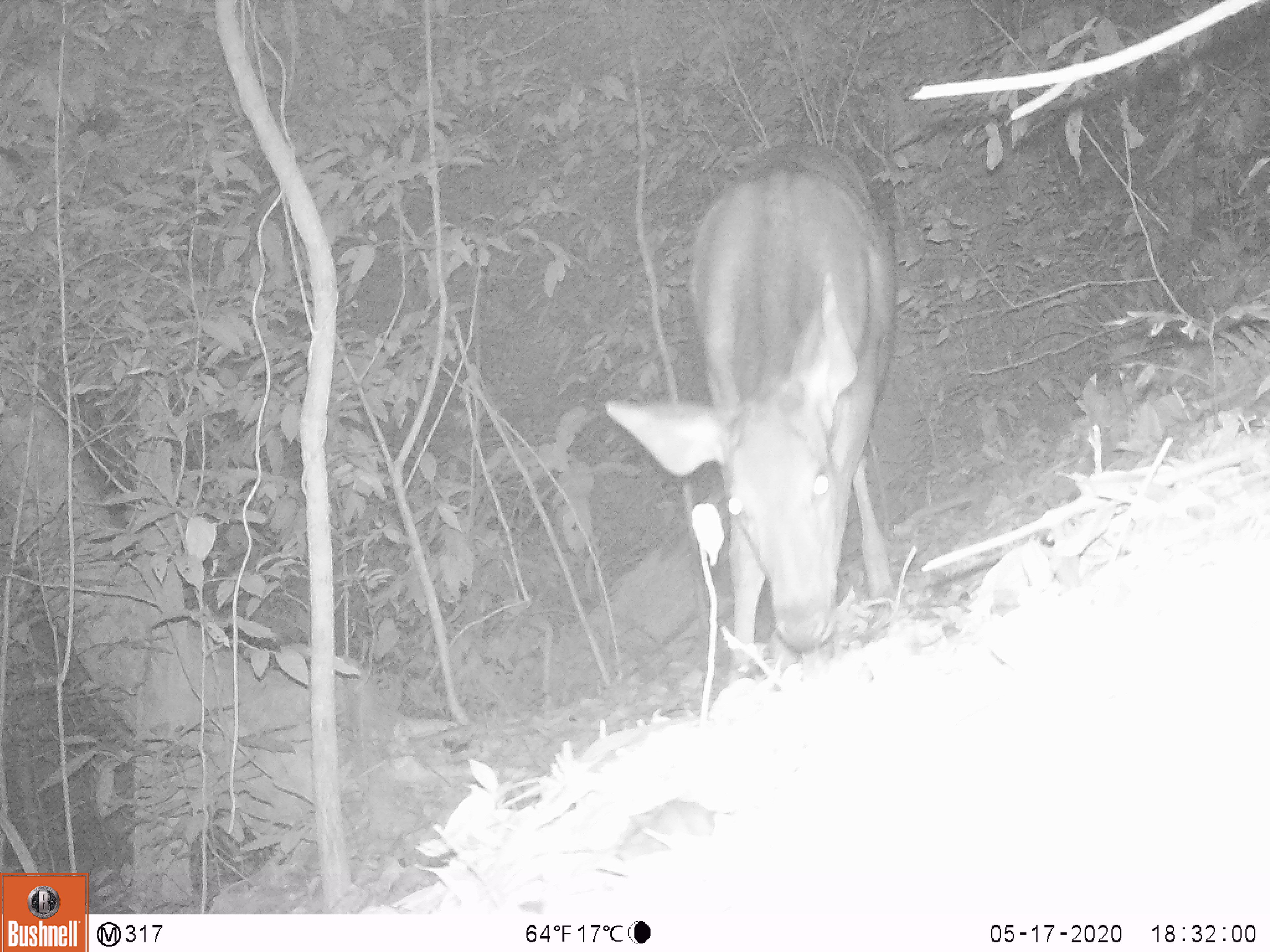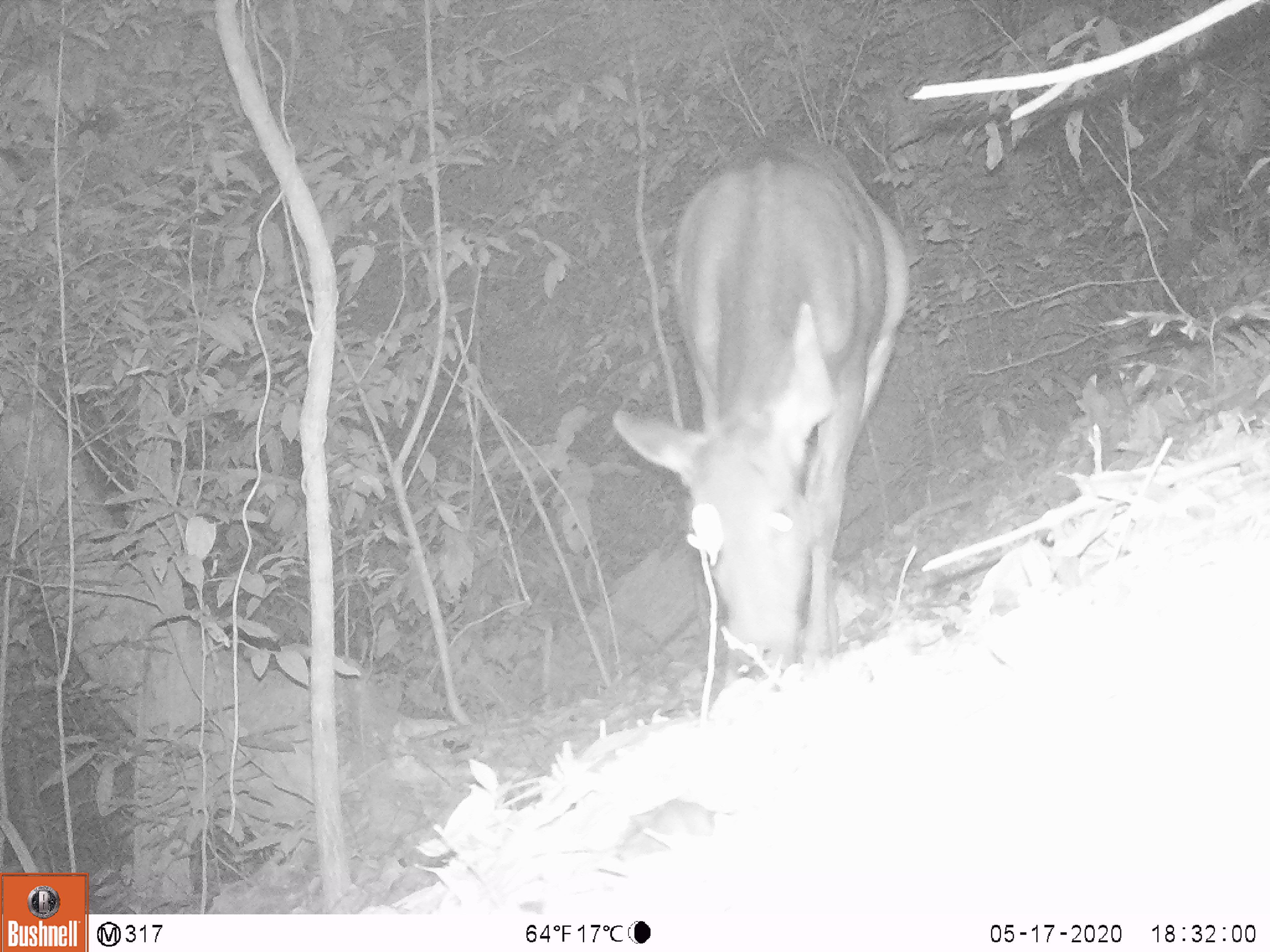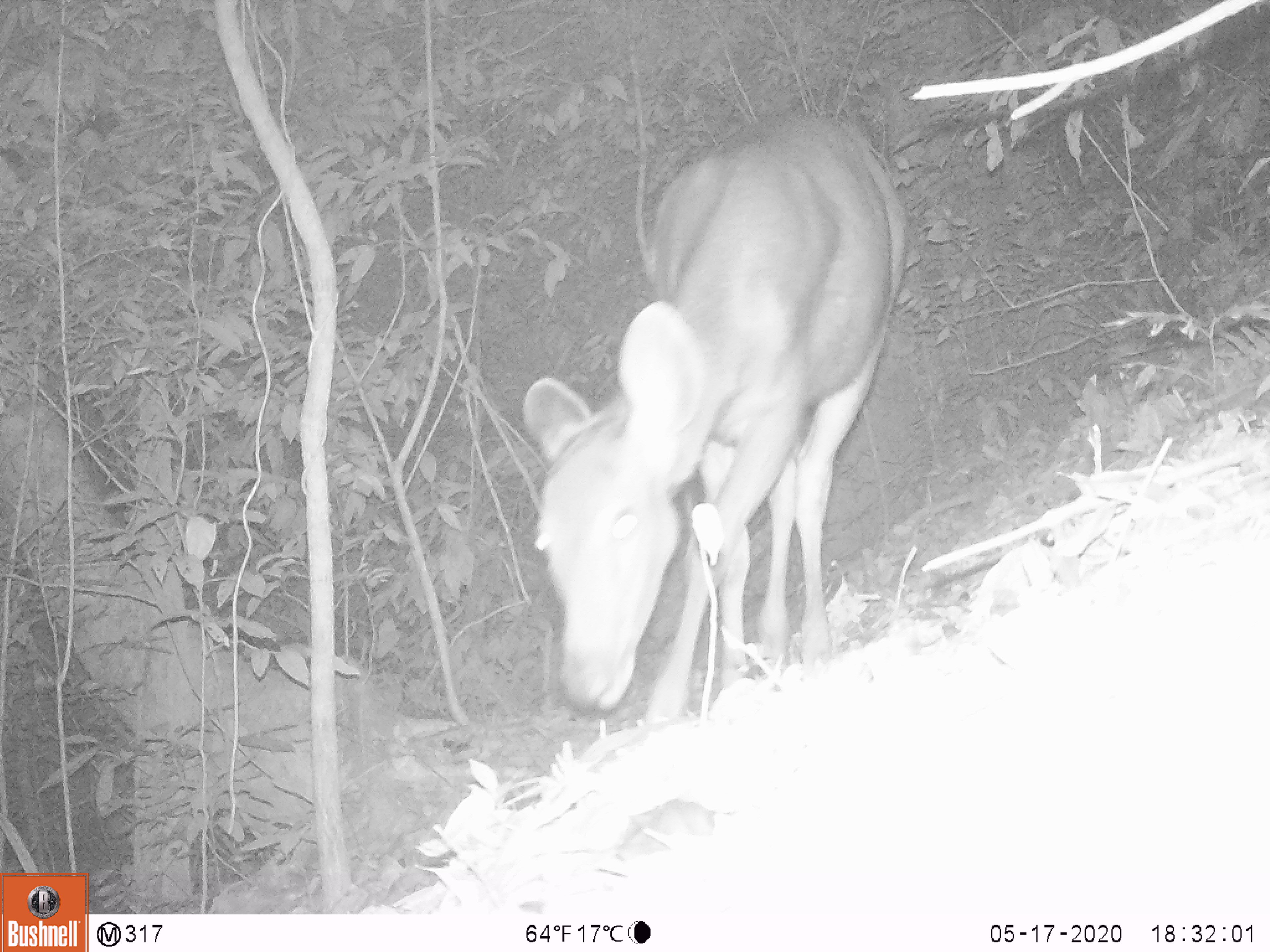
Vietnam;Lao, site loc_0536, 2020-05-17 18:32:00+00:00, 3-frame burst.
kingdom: Animalia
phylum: Chordata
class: Mammalia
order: Artiodactyla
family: Cervidae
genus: Rusa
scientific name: Rusa unicolor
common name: sambar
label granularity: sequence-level